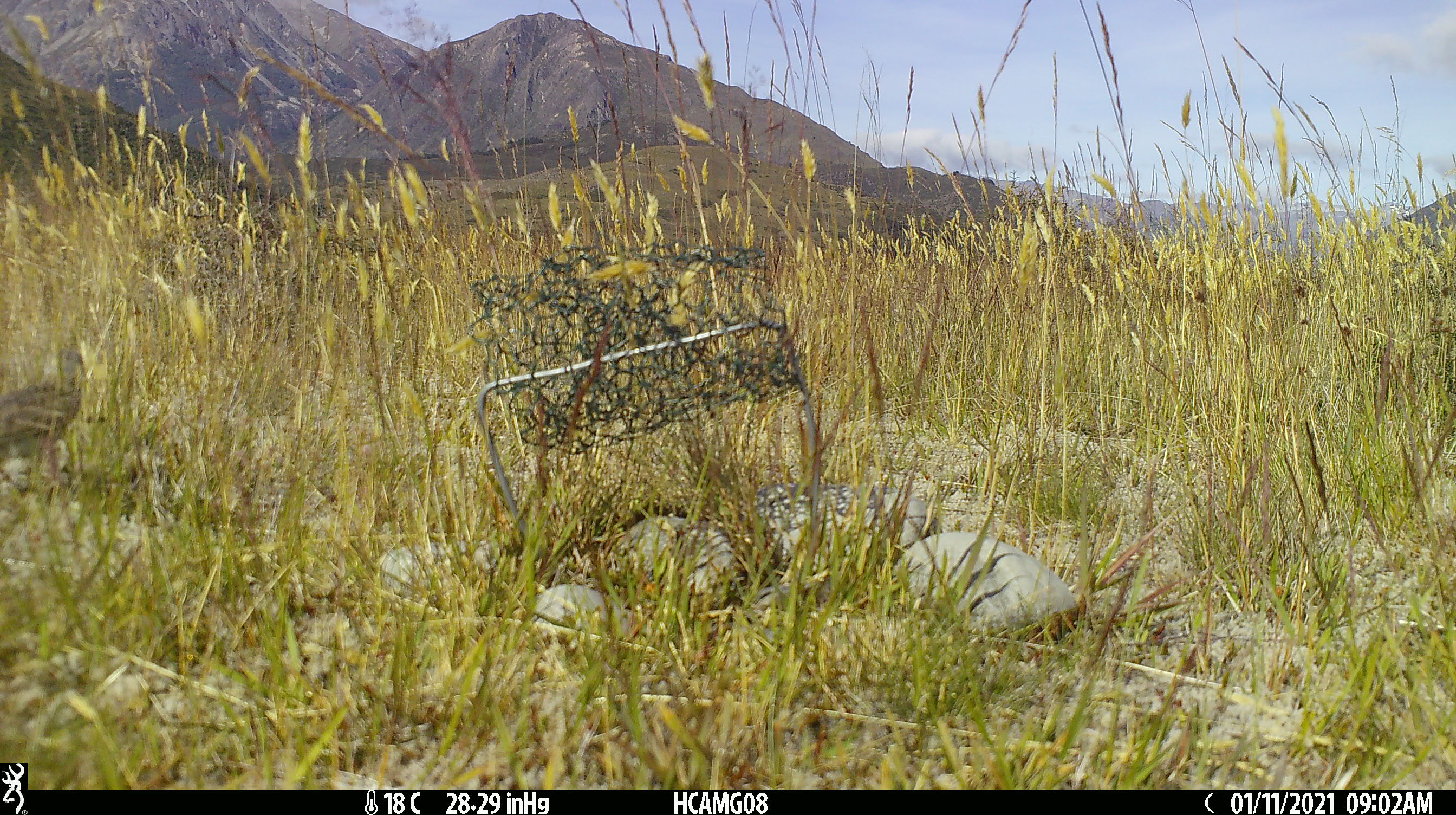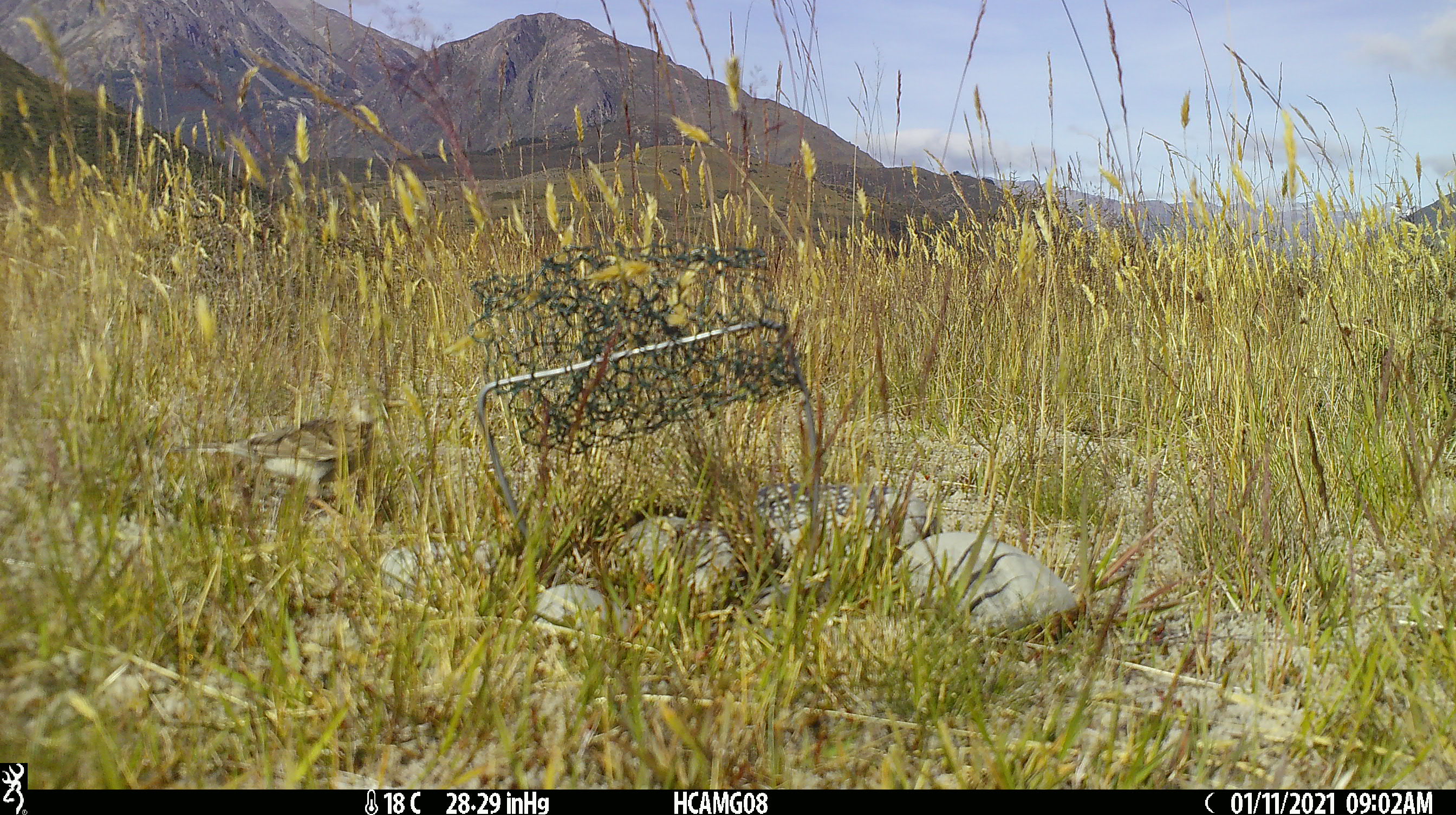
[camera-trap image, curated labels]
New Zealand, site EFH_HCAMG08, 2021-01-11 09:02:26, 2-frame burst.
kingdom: Animalia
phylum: Chordata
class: Aves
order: Passeriformes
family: Motacillidae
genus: Anthus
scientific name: Anthus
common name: pipit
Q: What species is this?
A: Pipit (Anthus).